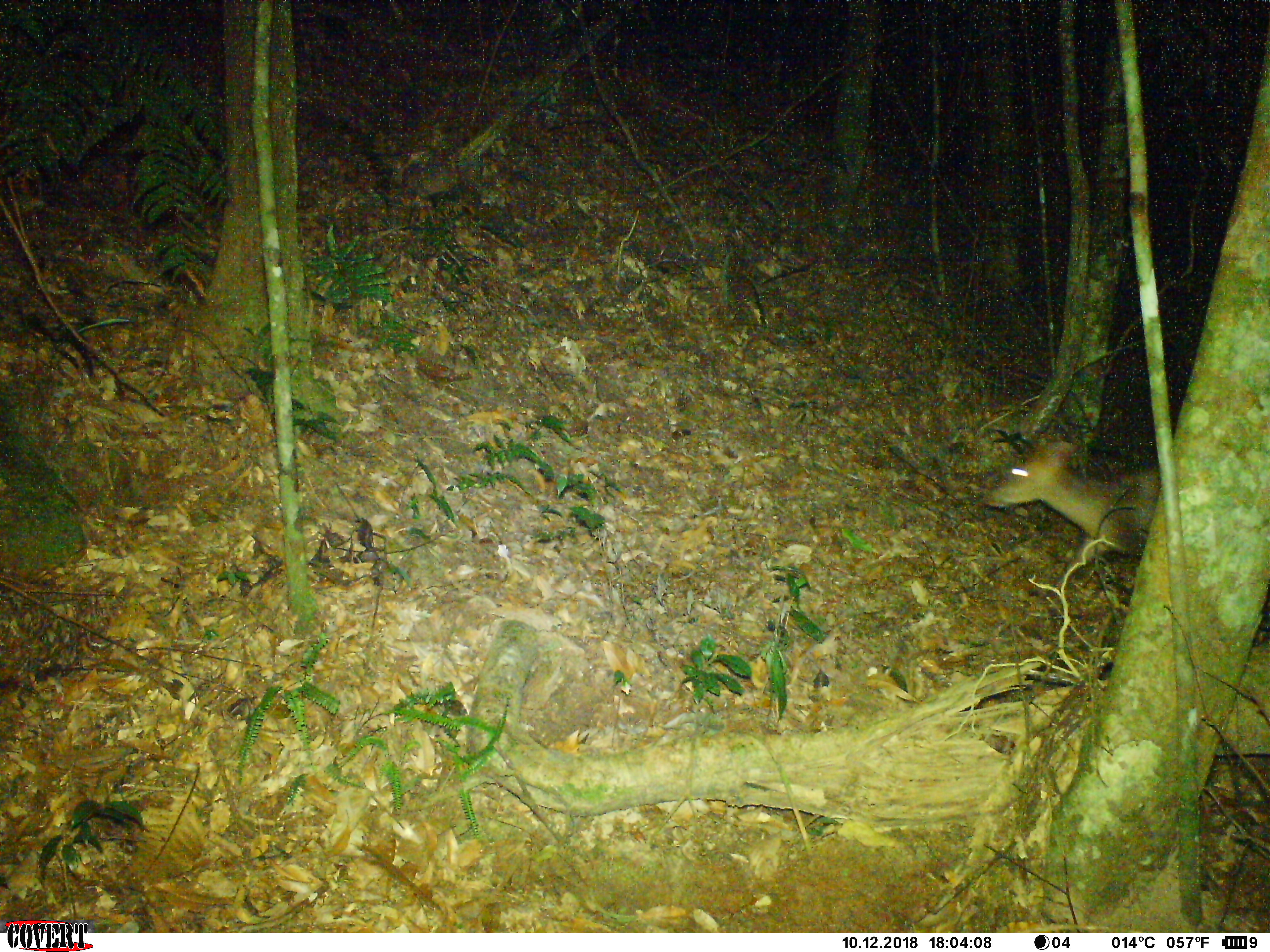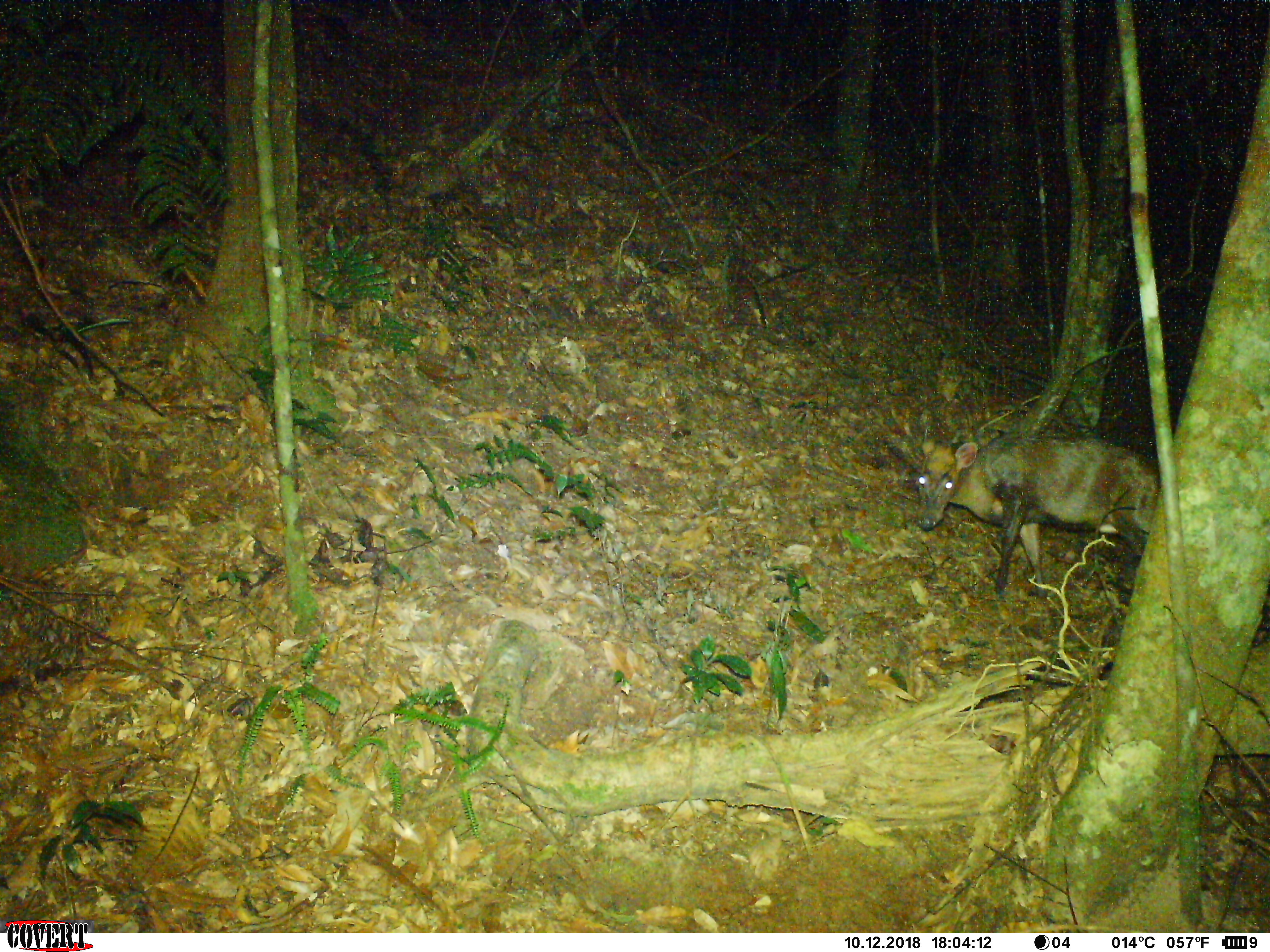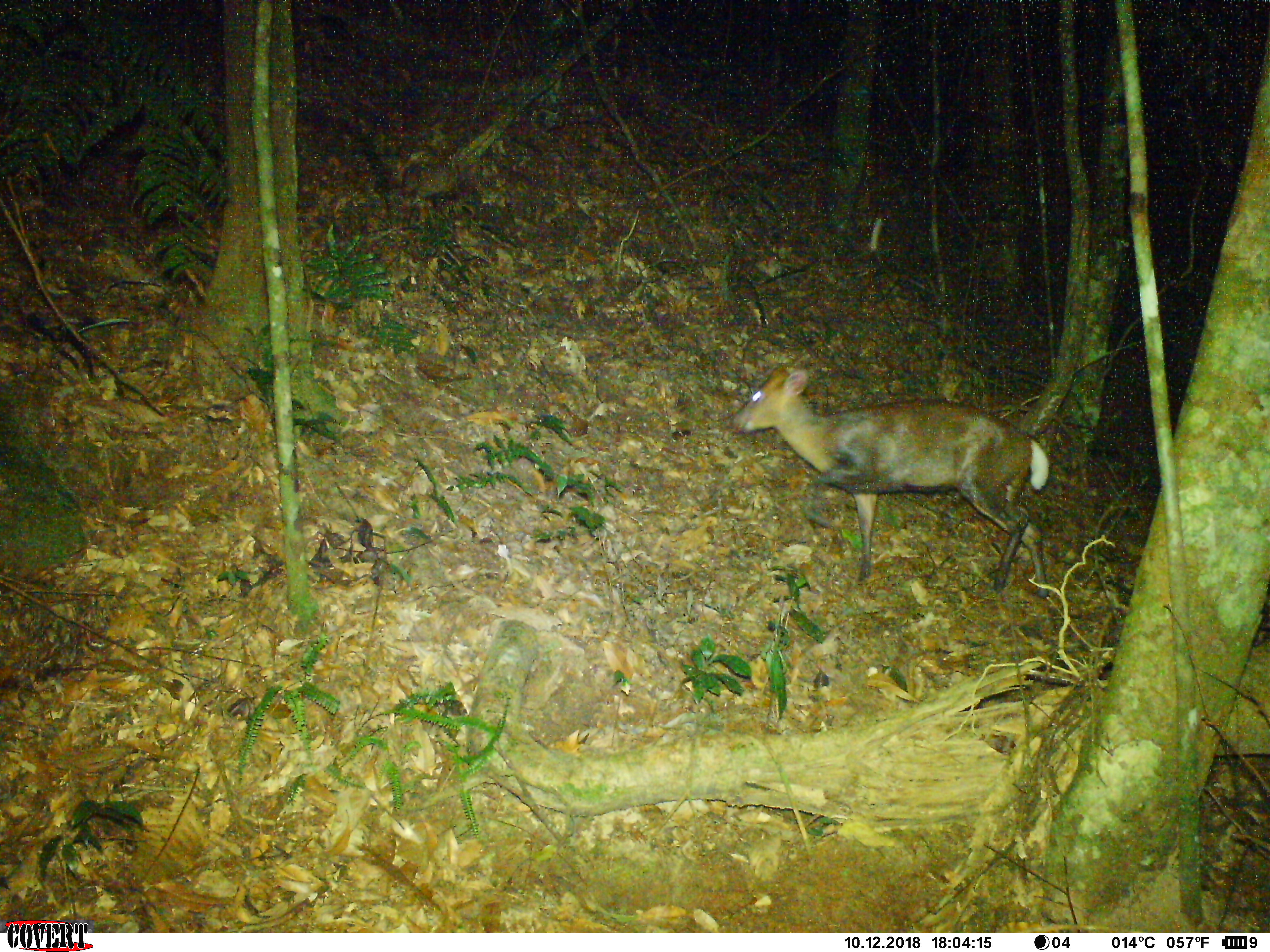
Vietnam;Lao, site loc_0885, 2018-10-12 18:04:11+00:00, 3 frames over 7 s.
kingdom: Animalia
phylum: Chordata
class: Mammalia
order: Artiodactyla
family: Cervidae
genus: Muntiacus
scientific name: Muntiacus rooseveltorum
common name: roosevelt's muntjac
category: roosevelts muntjac group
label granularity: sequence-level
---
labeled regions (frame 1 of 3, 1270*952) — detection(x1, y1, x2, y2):
roosevelts muntjac group: detection(982, 429, 1162, 605)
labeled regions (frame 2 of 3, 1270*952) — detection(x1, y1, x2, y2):
roosevelts muntjac group: detection(913, 427, 1161, 618)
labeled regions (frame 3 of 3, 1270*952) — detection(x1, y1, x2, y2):
roosevelts muntjac group: detection(726, 361, 1050, 601)